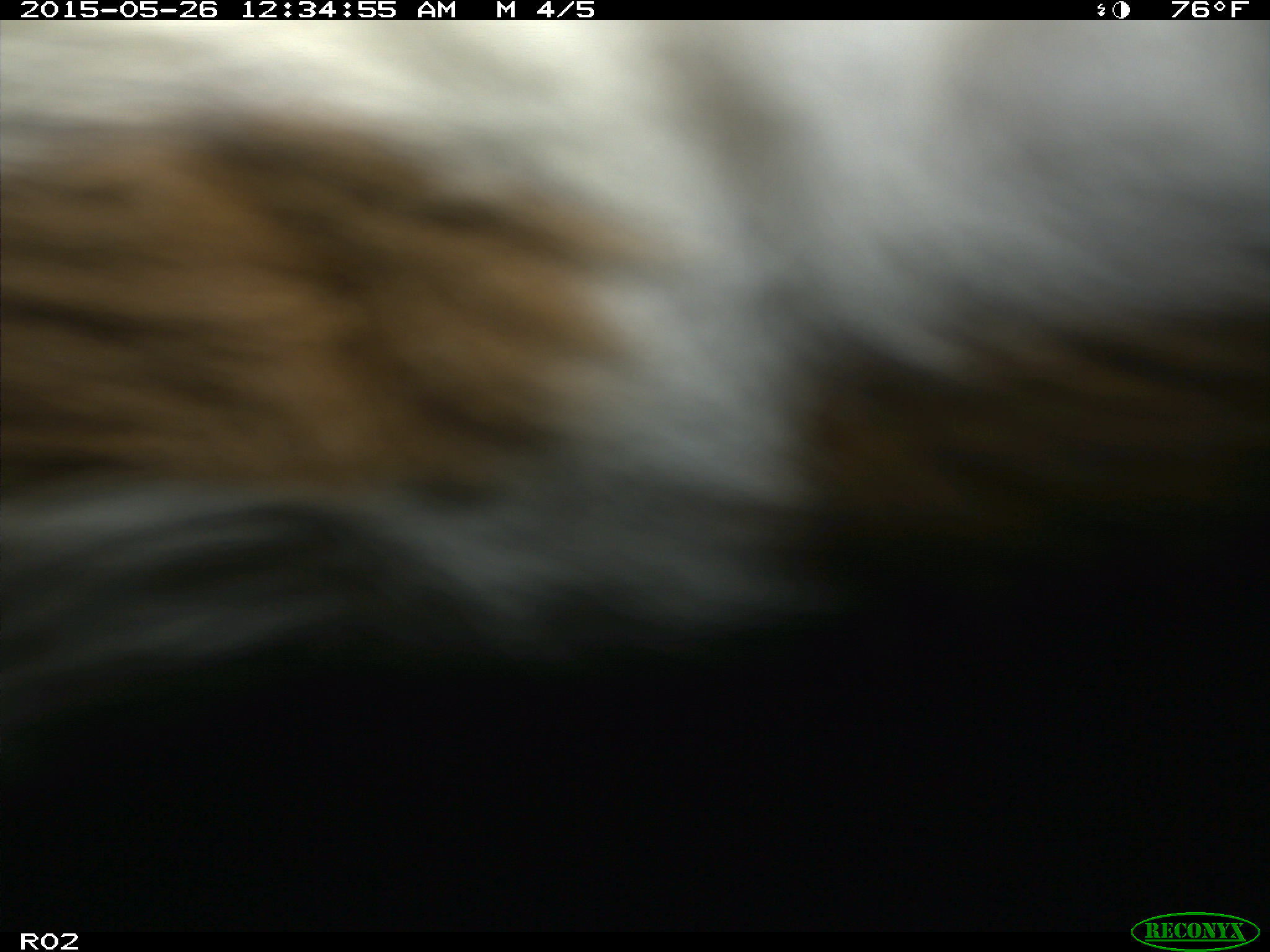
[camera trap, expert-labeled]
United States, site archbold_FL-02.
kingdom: Animalia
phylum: Chordata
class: Mammalia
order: Artiodactyla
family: Bovidae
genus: Bos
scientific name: Bos taurus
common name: domestic cow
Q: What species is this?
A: Bos taurus (domestic cow).